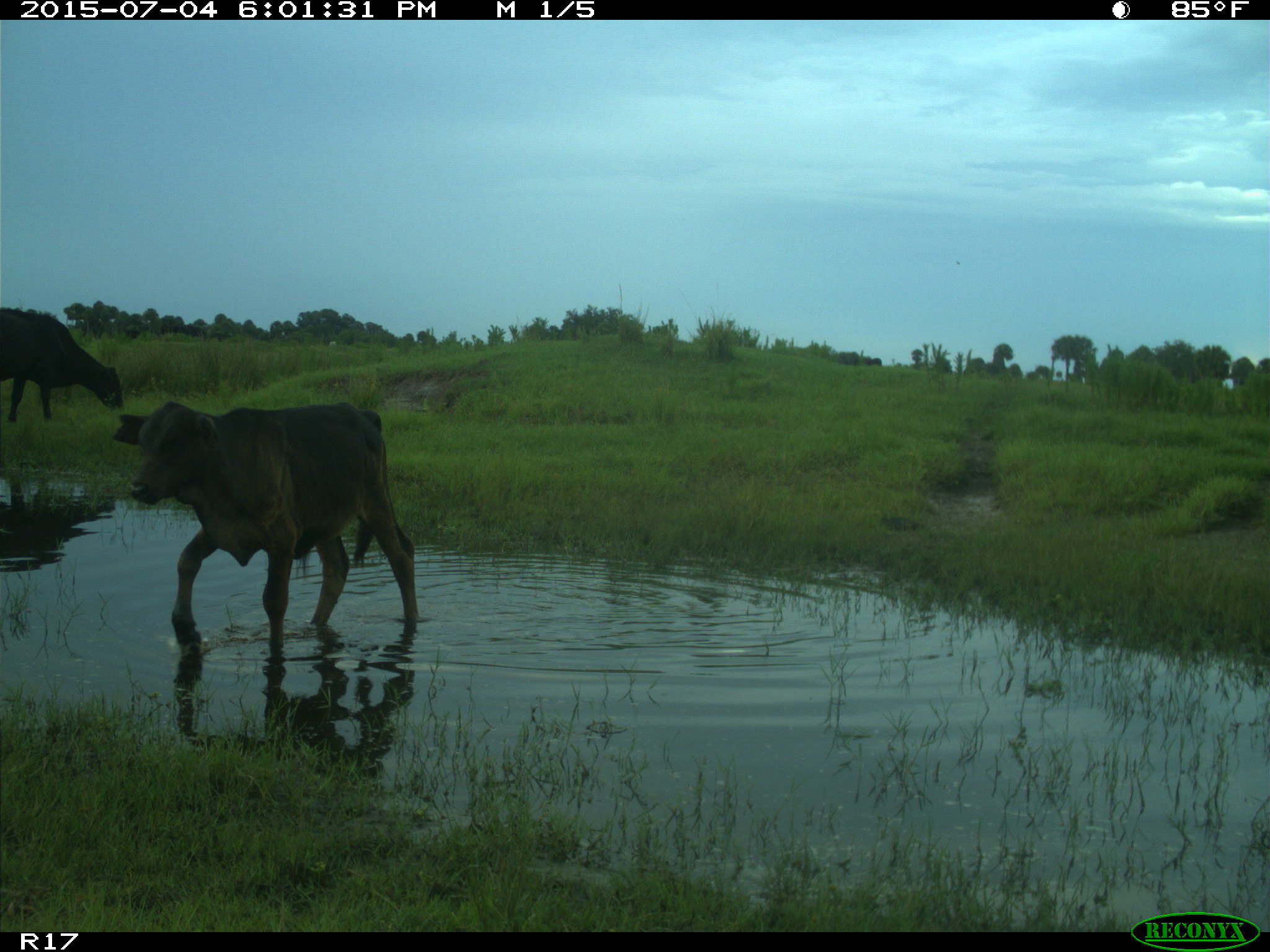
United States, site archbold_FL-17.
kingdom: Animalia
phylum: Chordata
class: Mammalia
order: Artiodactyla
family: Bovidae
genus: Bos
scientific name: Bos taurus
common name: domestic cow